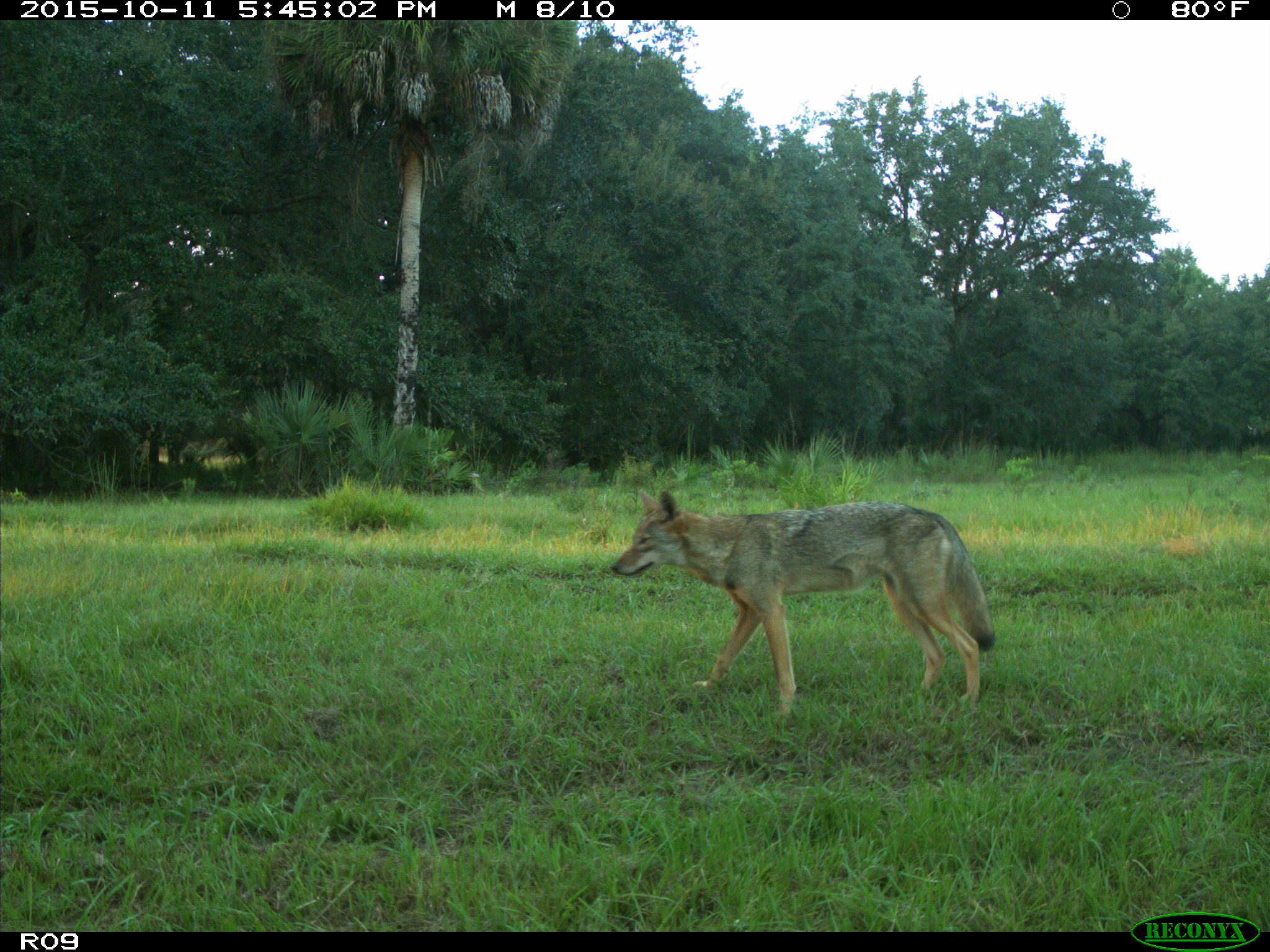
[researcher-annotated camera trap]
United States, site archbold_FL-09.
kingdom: Animalia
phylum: Chordata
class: Mammalia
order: Carnivora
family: Canidae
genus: Canis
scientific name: Canis latrans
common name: coyote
Canis latrans (coyote).